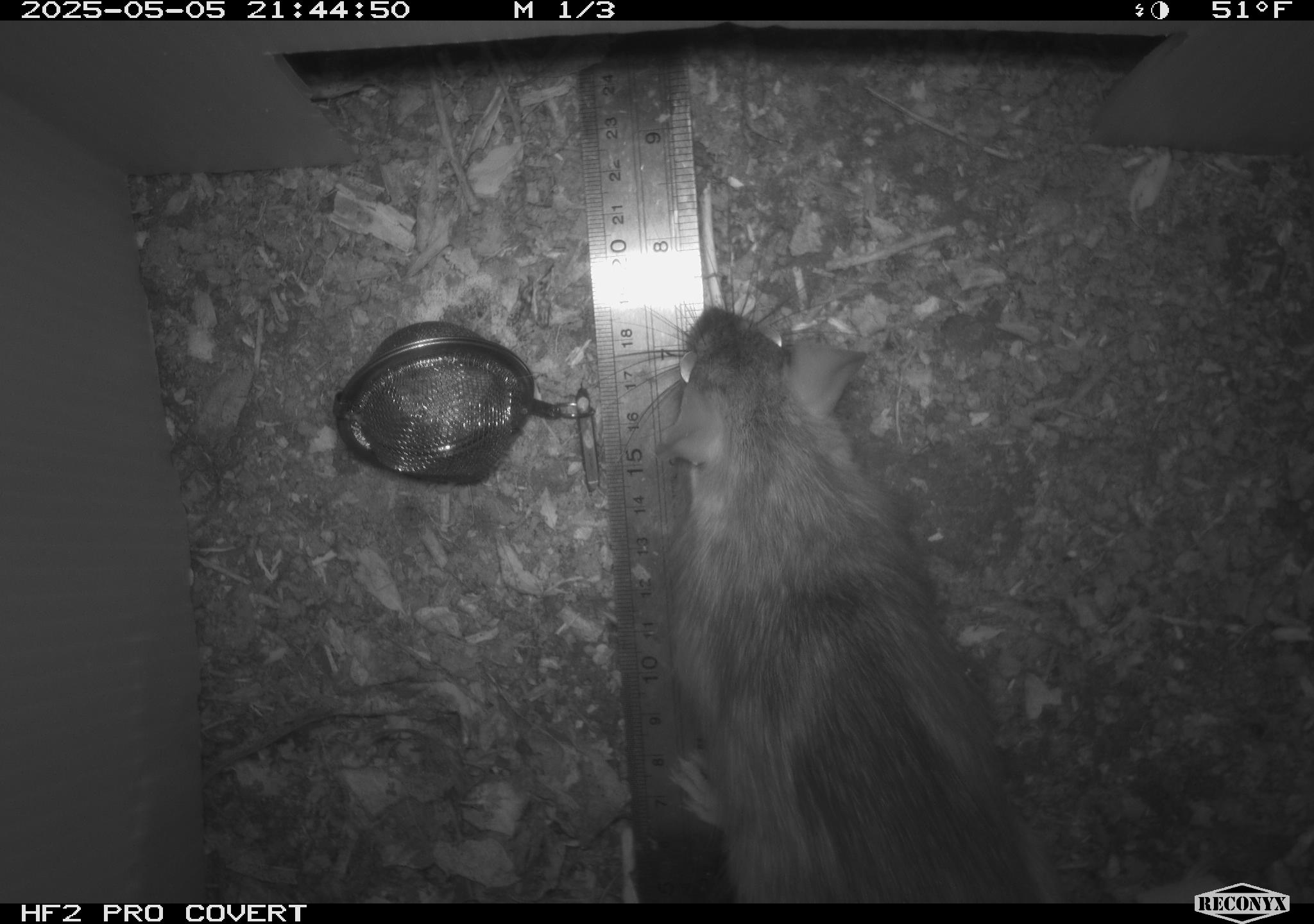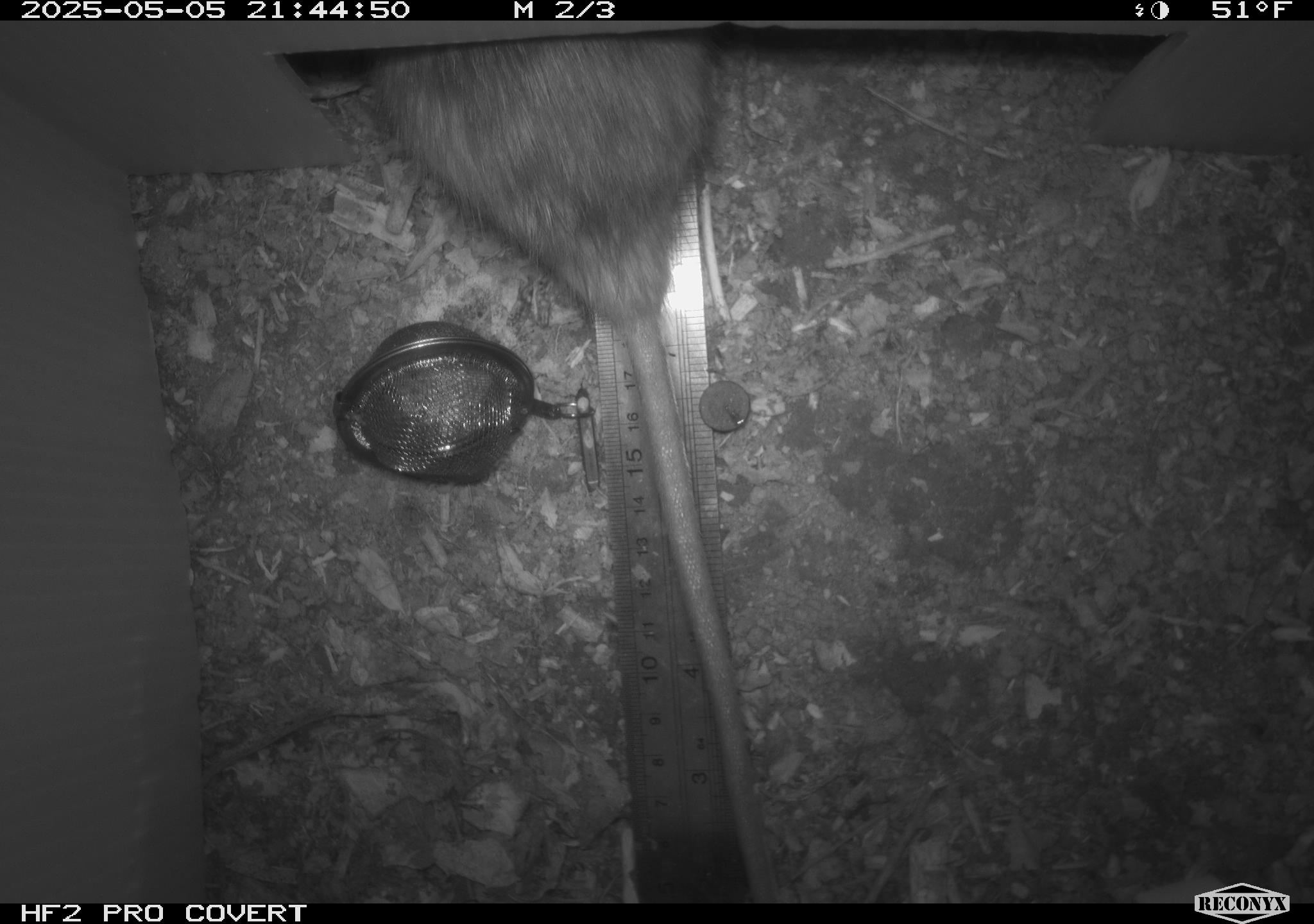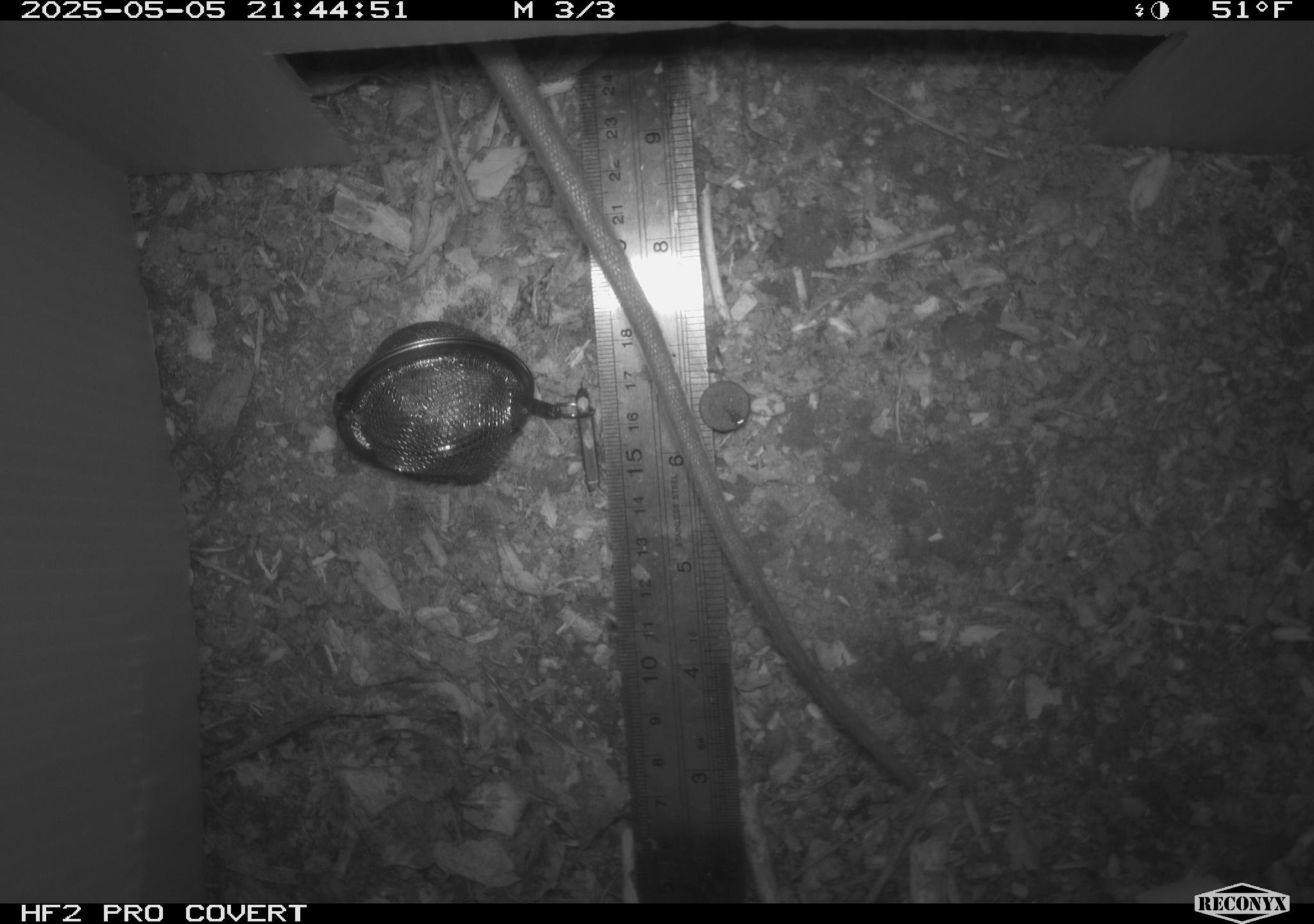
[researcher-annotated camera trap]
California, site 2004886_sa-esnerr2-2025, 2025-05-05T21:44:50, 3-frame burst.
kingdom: Animalia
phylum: Chordata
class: Mammalia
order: Rodentia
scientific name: Rodentia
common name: rodent